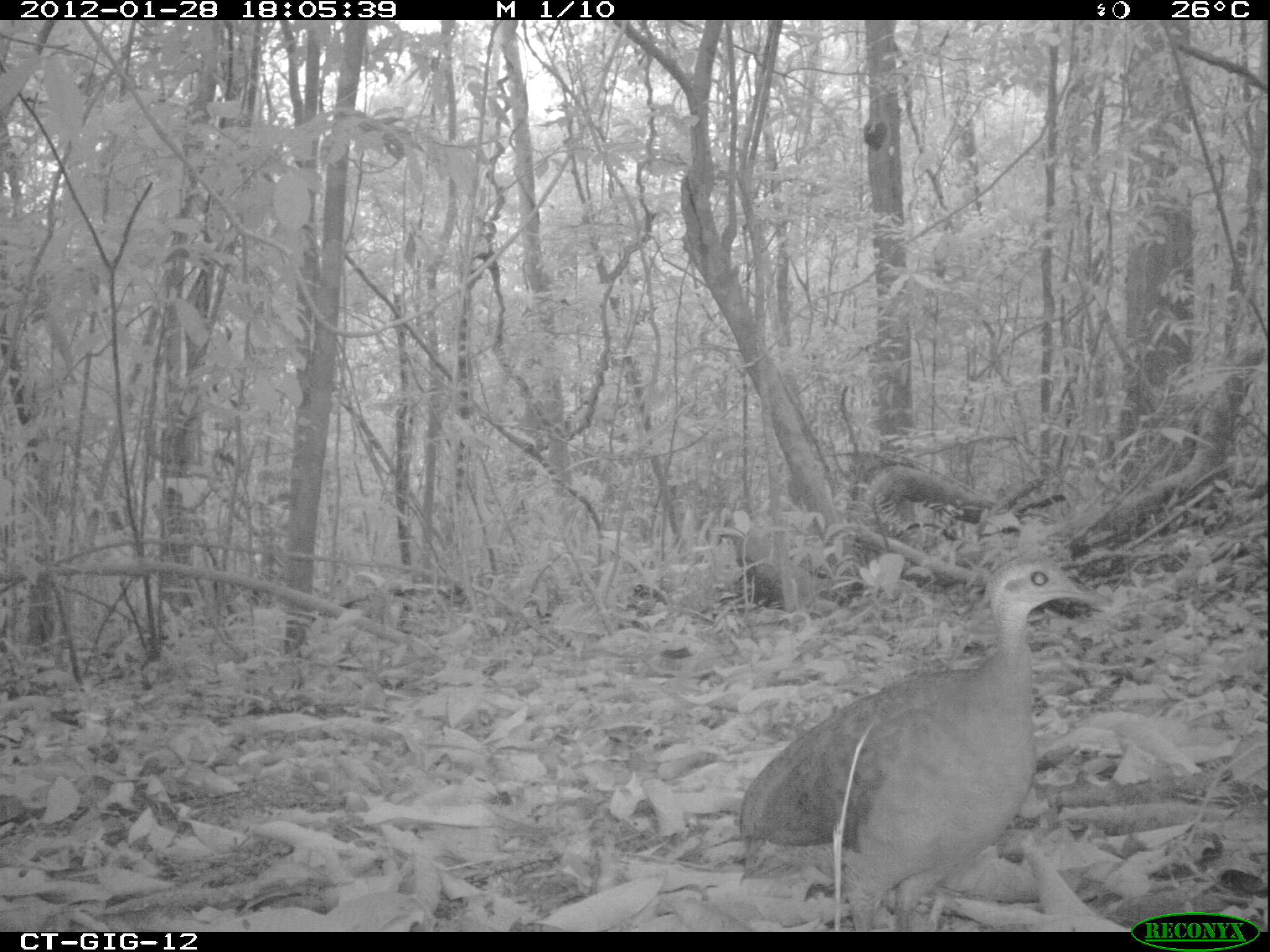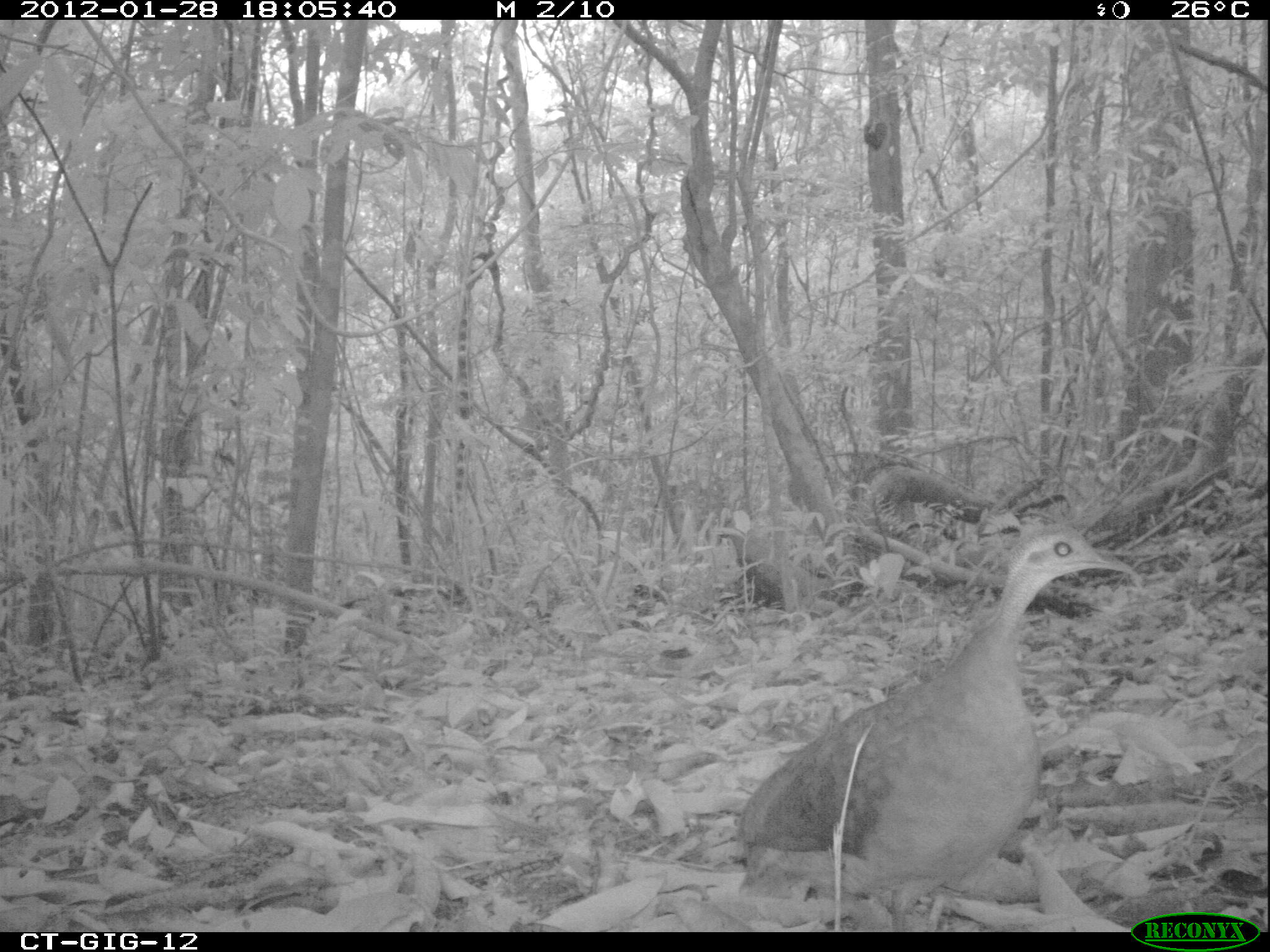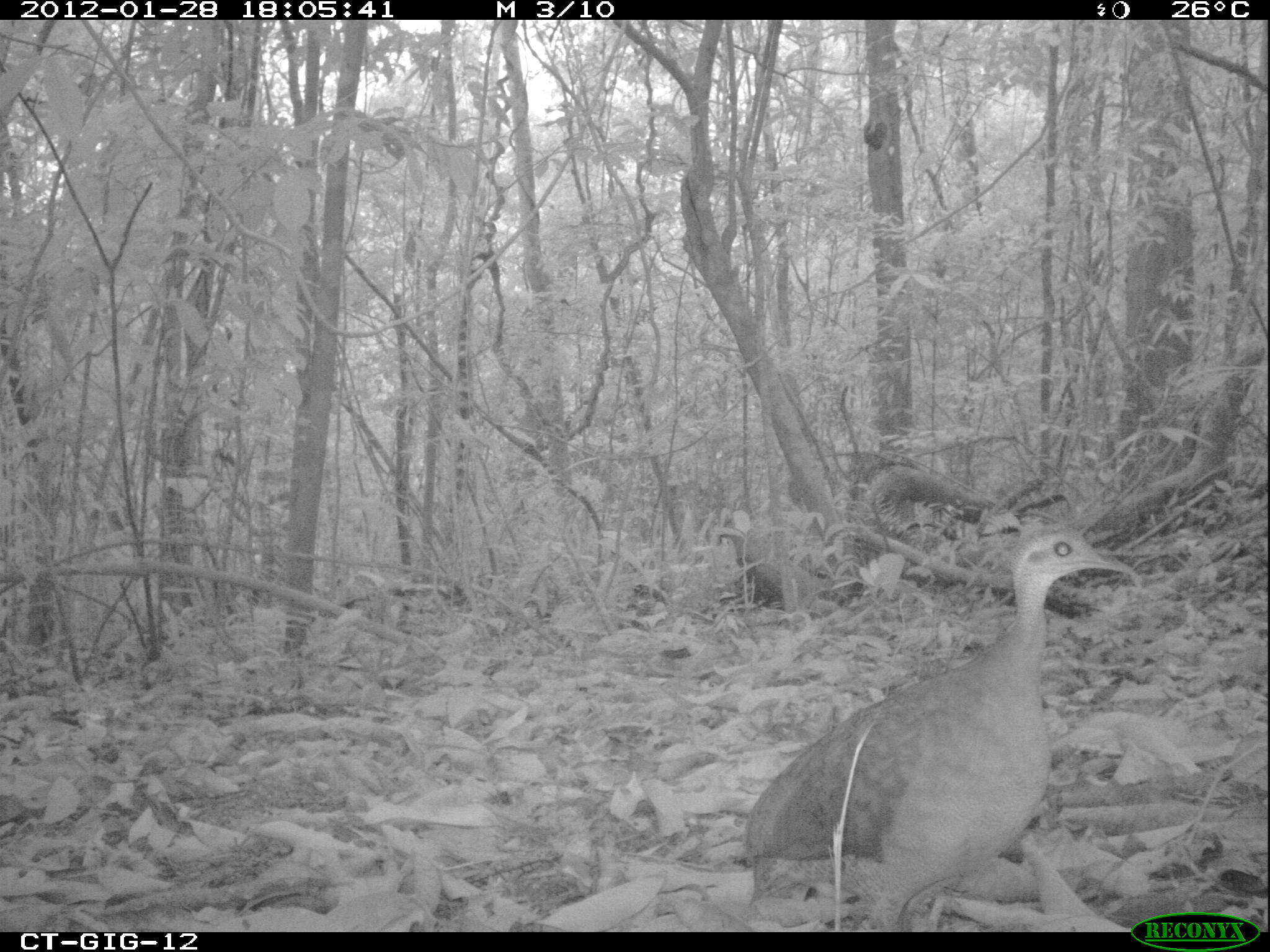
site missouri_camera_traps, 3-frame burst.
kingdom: Animalia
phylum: Chordata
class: Aves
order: Tinamiformes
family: Tinamidae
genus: Tinamus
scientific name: Tinamus major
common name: great tinamou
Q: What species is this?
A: Great tinamou (Tinamus major).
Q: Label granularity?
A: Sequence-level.